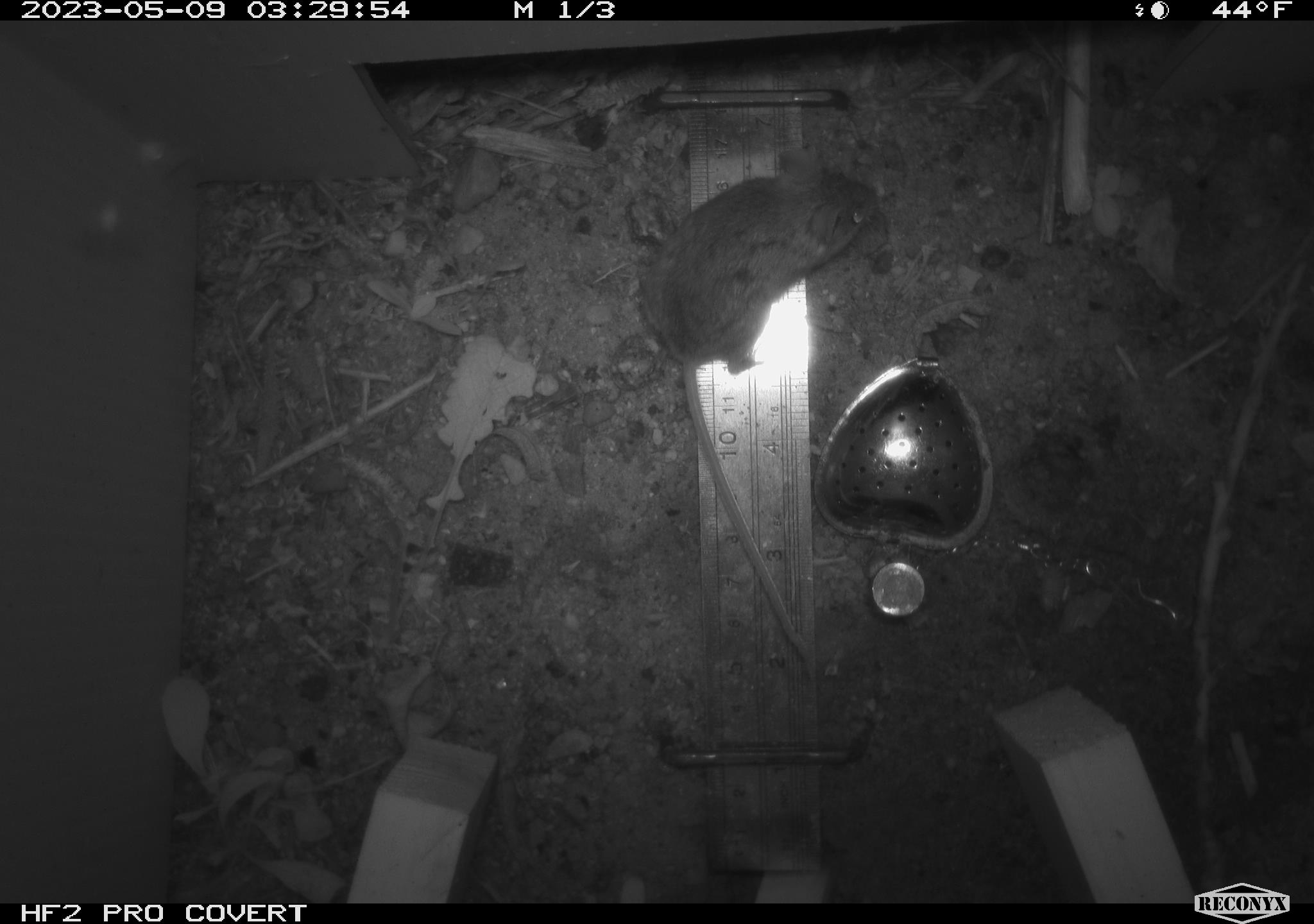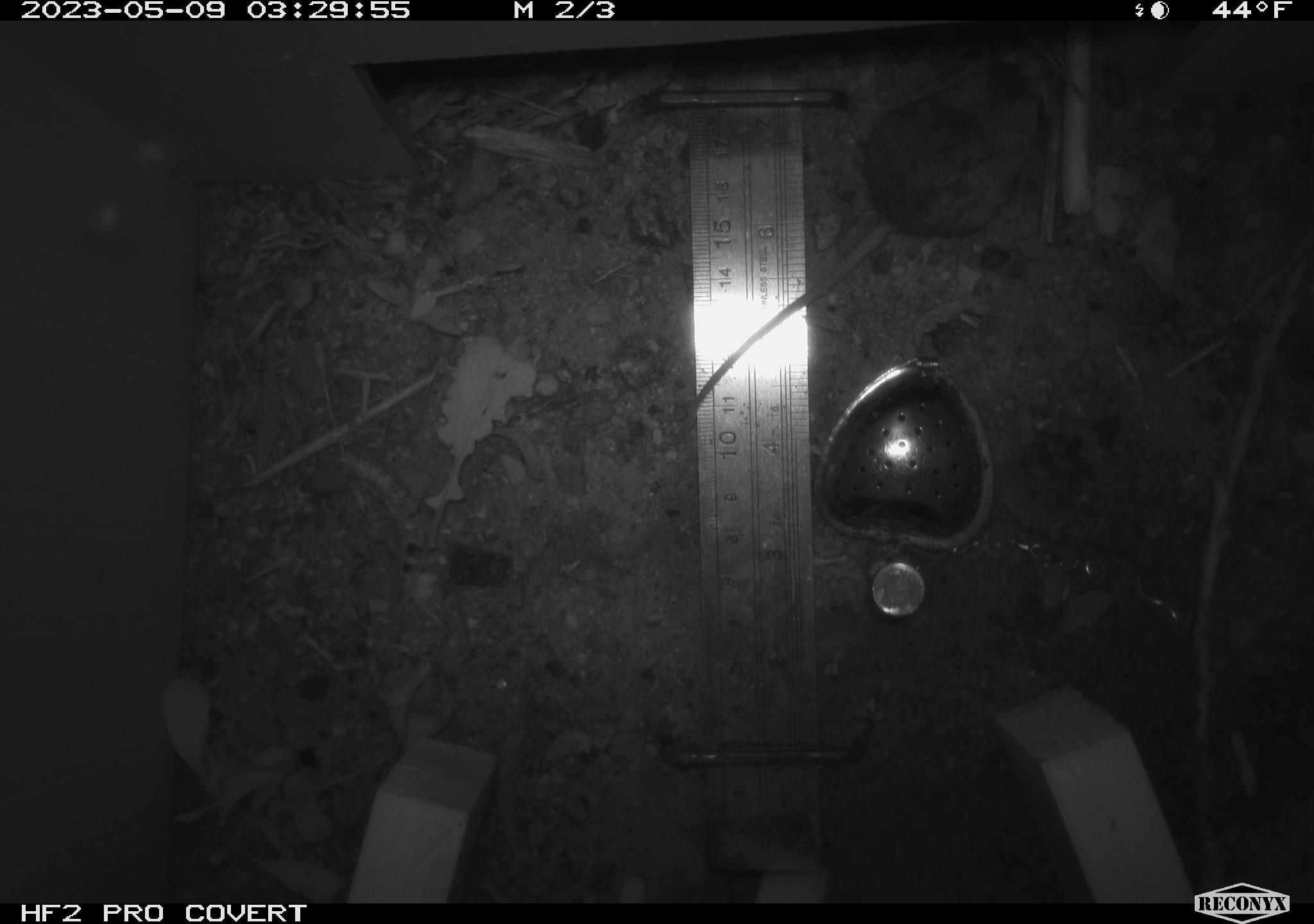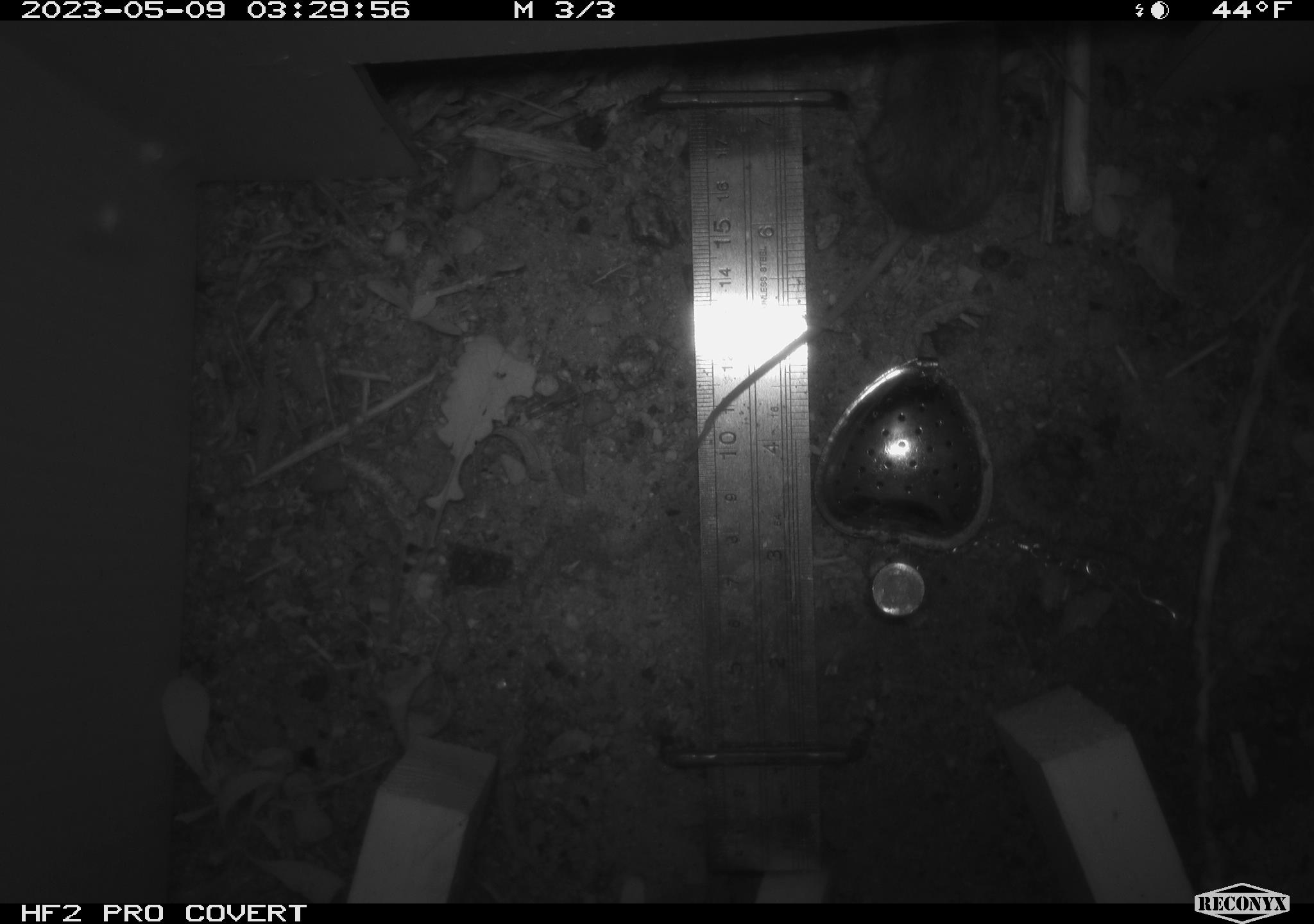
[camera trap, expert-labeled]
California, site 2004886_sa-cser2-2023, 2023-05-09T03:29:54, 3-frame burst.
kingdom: Animalia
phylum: Chordata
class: Mammalia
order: Rodentia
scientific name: Rodentia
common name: mouse species